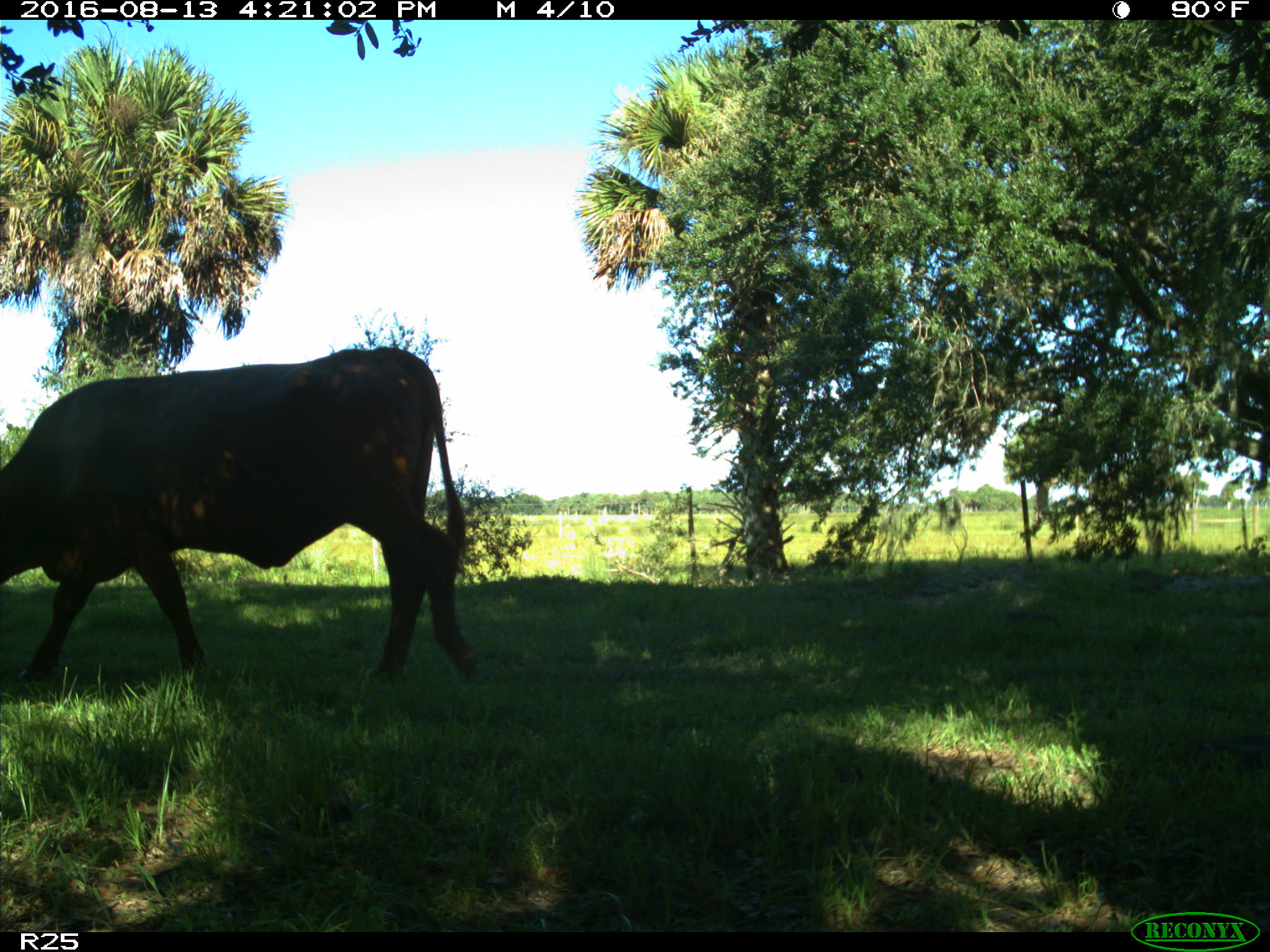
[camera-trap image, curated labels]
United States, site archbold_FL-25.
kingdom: Animalia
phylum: Chordata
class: Mammalia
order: Artiodactyla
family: Bovidae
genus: Bos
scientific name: Bos taurus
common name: domestic cow